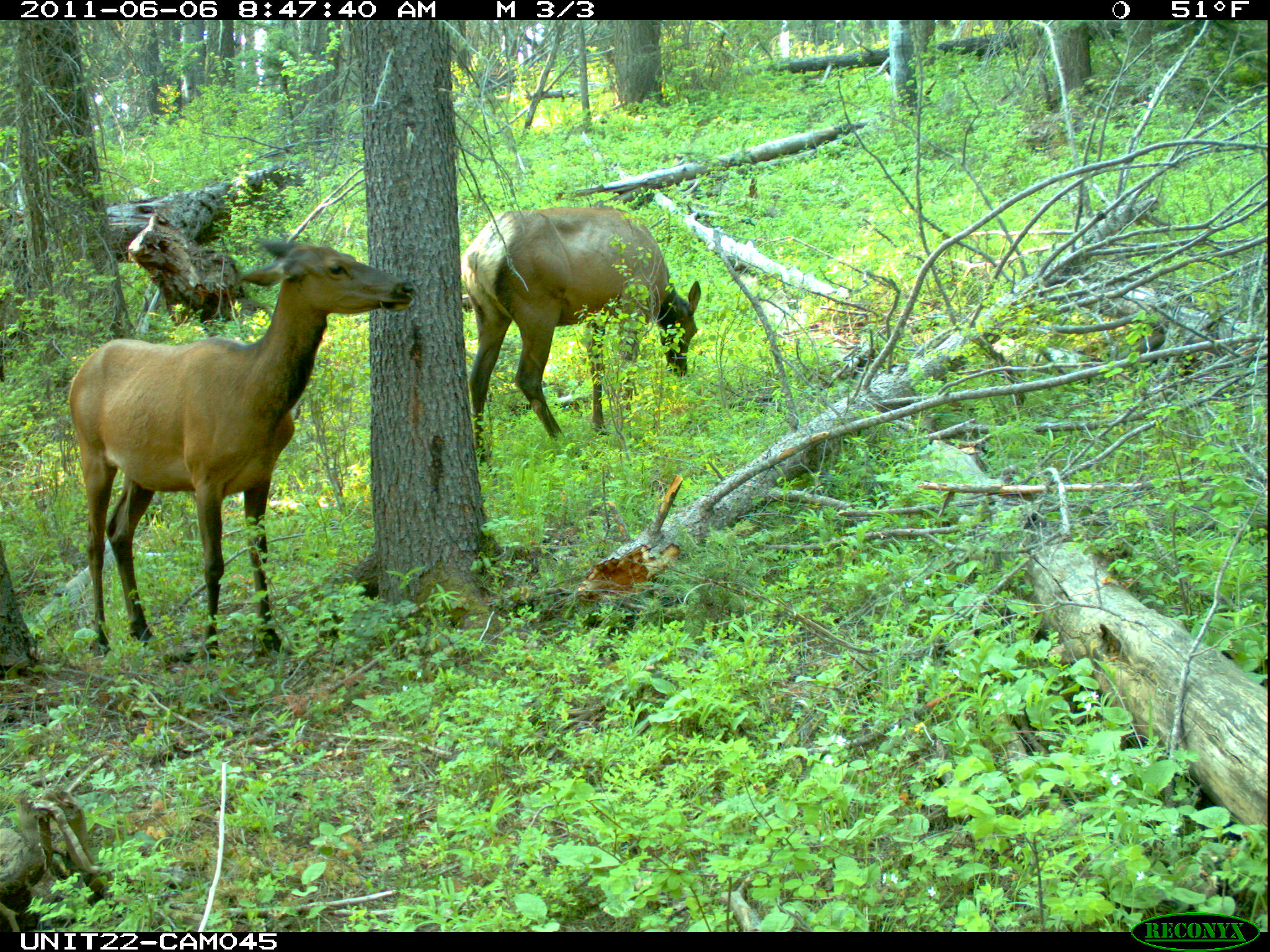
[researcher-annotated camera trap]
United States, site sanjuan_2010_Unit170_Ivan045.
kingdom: Animalia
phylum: Chordata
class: Mammalia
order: Artiodactyla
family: Cervidae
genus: Cervus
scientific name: Cervus elaphus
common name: red deer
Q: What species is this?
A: Cervus elaphus (red deer).